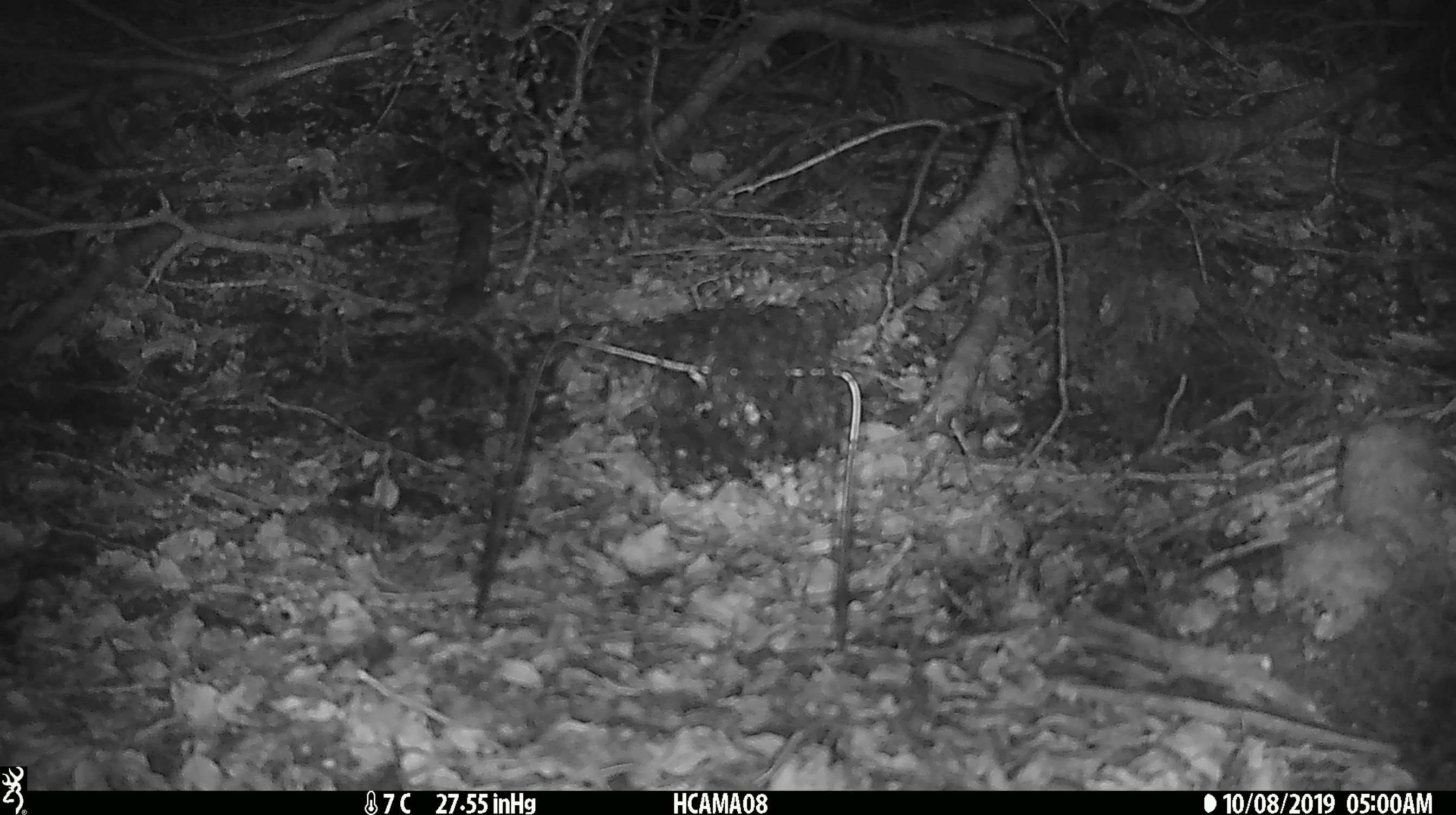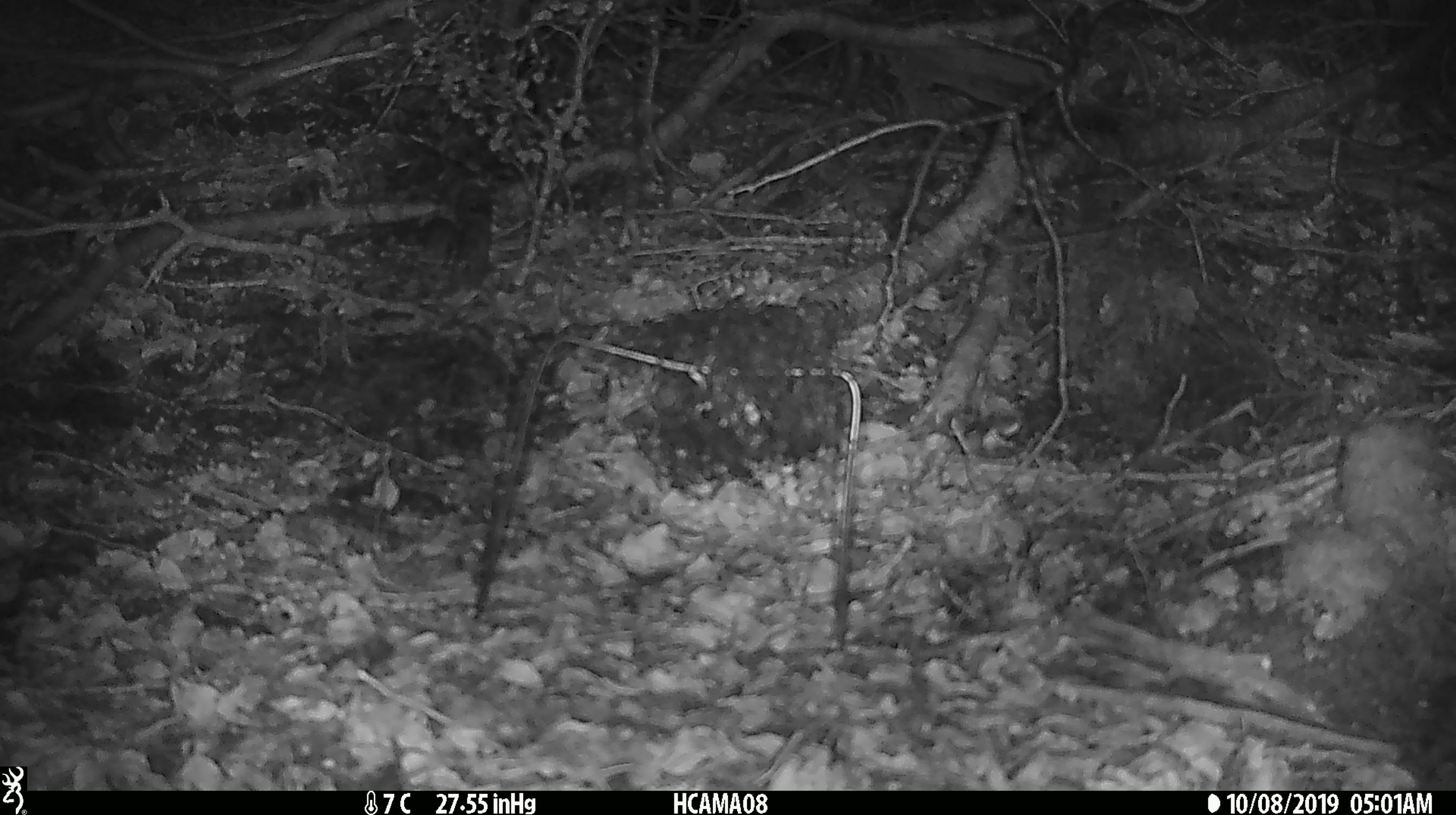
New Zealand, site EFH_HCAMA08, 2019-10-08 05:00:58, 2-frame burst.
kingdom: Animalia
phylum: Chordata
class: Mammalia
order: Rodentia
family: Muridae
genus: Mus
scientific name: Mus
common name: mouse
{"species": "mouse (Mus)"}